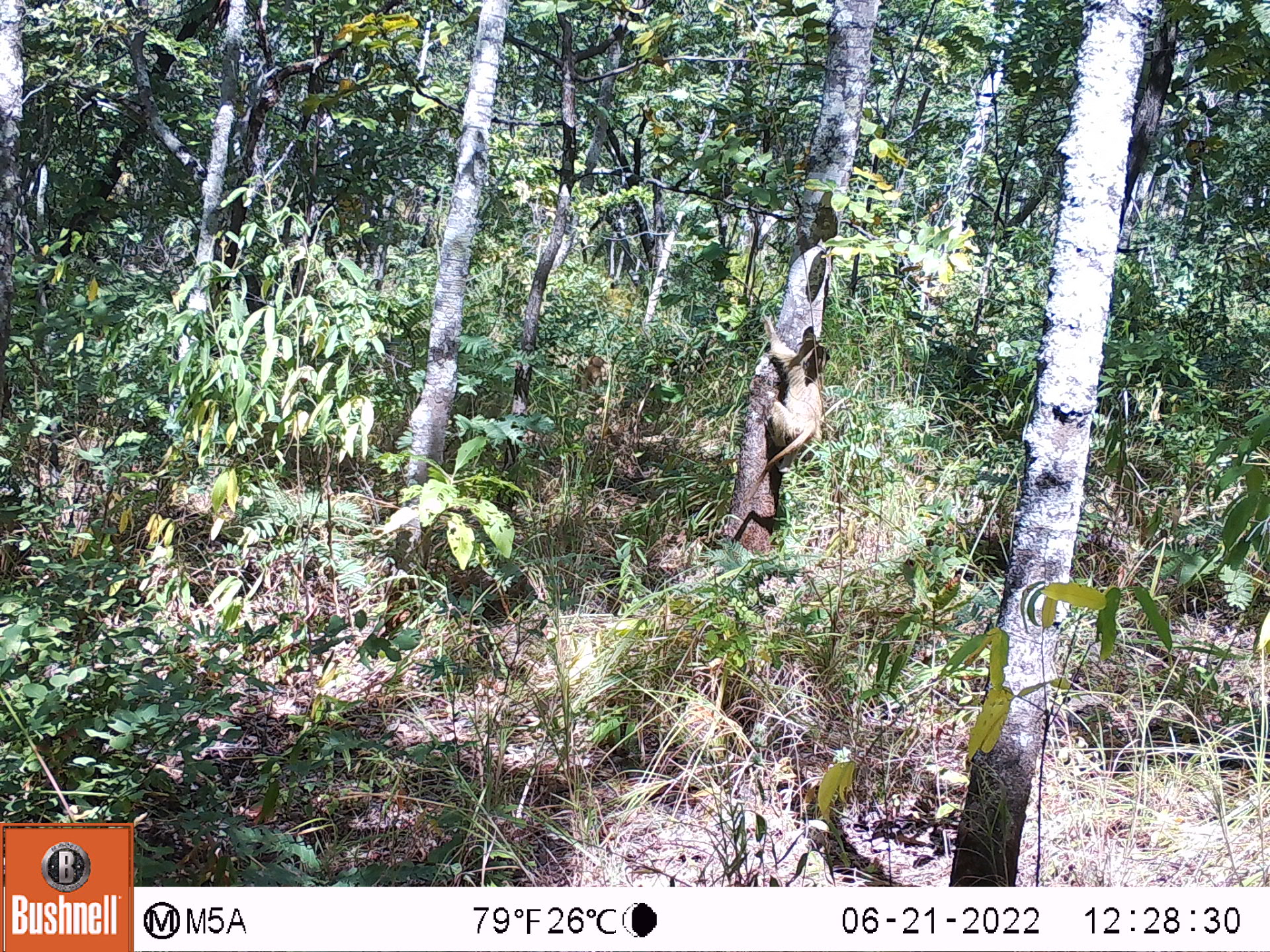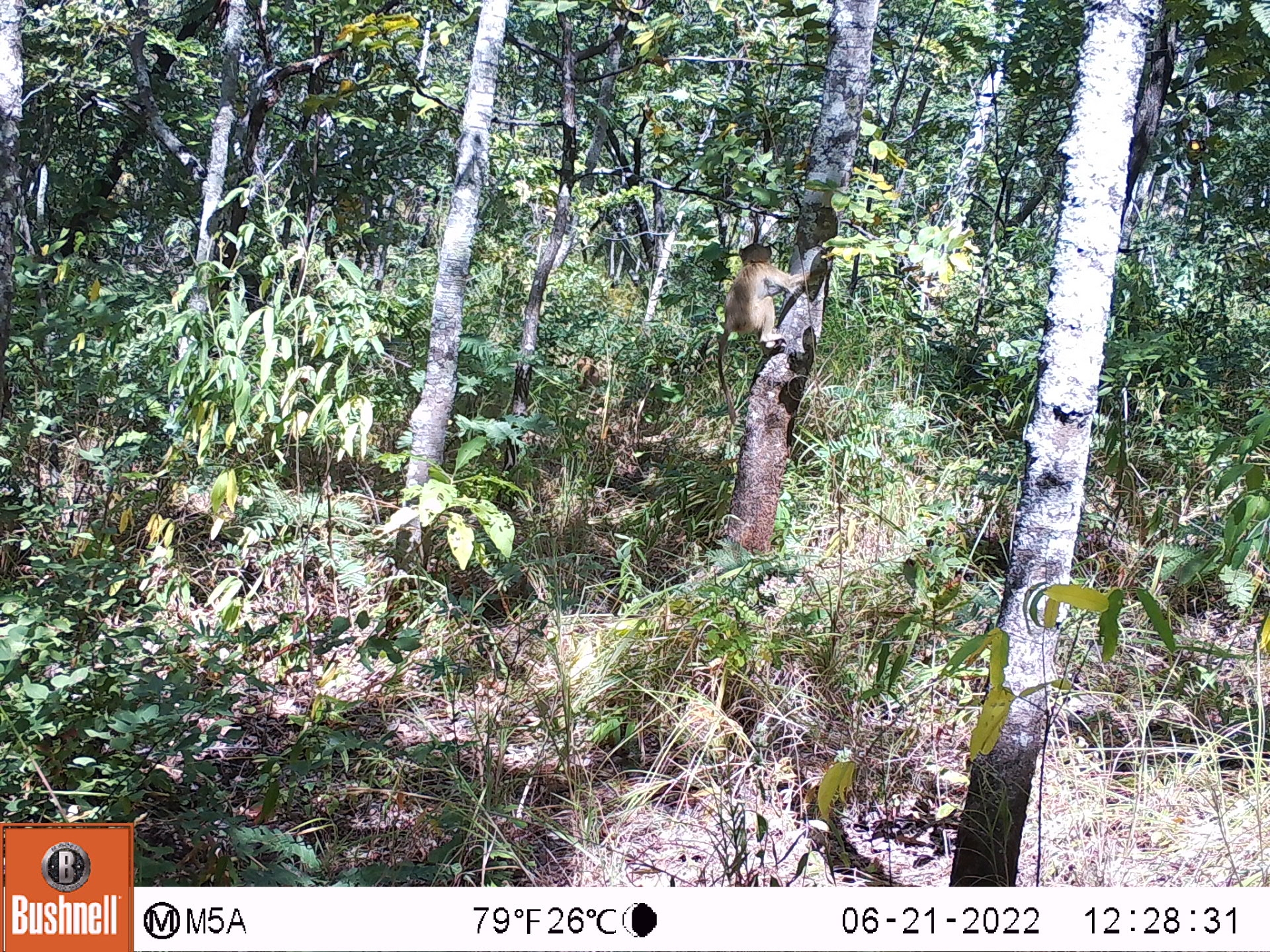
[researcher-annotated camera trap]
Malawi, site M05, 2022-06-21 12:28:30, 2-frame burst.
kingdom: Animalia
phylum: Chordata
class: Mammalia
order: Primates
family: Cercopithecidae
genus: Papio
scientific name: Papio cynocephalus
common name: yellow baboon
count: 1